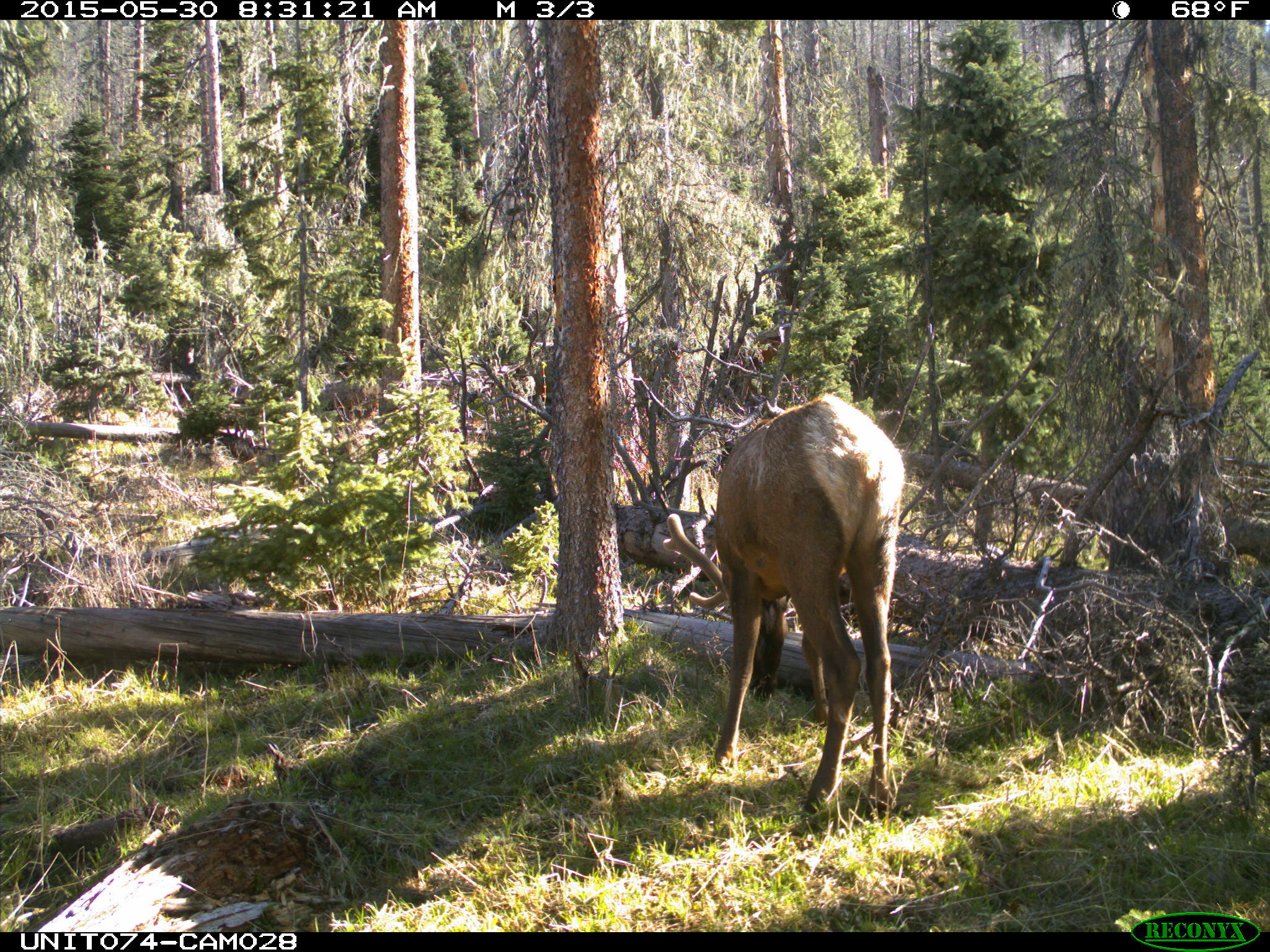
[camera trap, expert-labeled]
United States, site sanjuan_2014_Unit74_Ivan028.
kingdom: Animalia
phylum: Chordata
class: Mammalia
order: Artiodactyla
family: Cervidae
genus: Cervus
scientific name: Cervus elaphus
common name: red deer